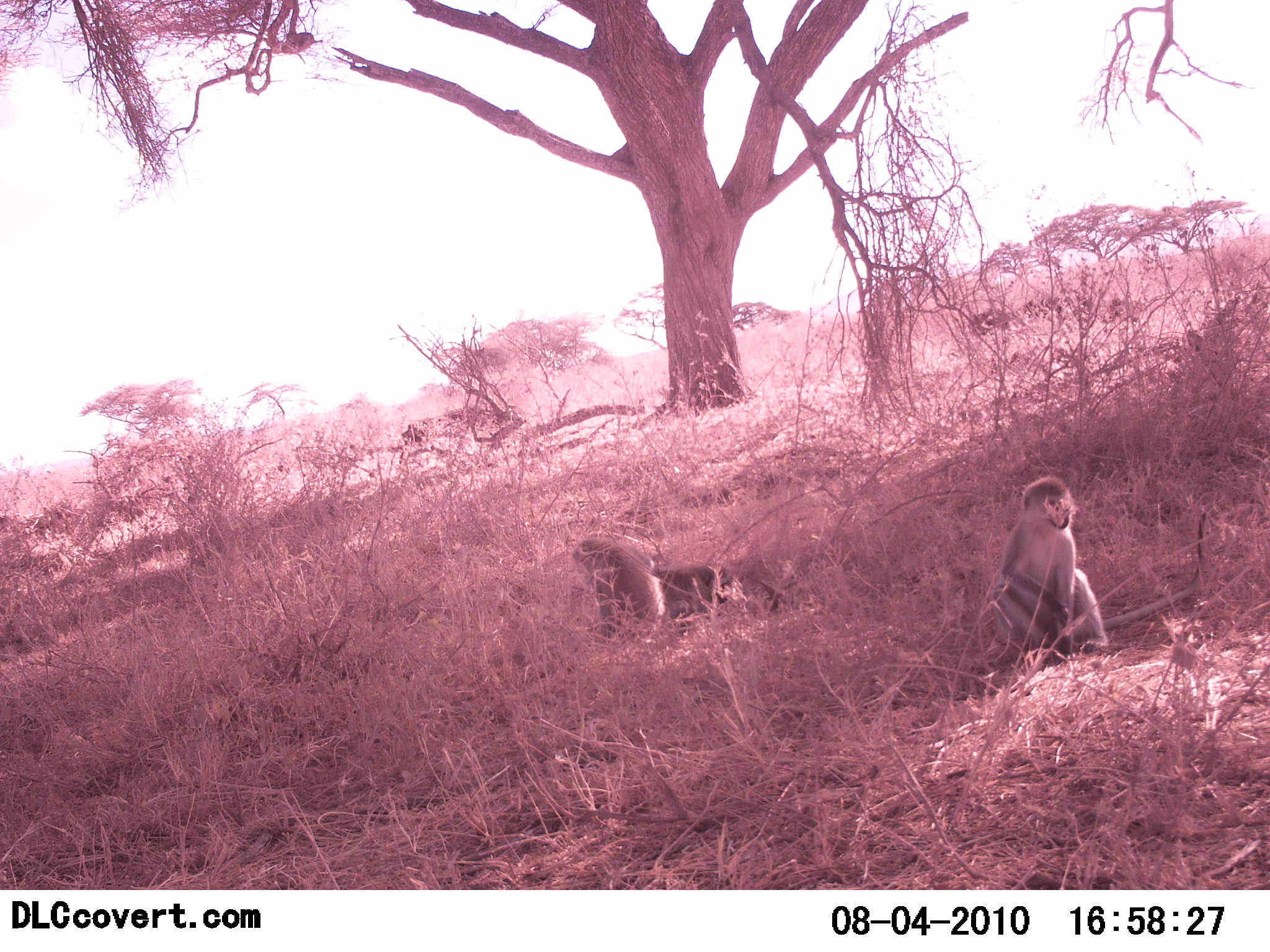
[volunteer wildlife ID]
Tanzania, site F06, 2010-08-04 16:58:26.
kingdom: Animalia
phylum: Chordata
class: Mammalia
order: Primates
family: Cercopithecidae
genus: Chlorocebus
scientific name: Chlorocebus pygerythrus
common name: vervet monkey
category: monkeyvervet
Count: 2.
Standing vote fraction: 36%.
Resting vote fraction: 64%.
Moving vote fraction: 0%.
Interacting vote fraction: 7%.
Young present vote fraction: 7%.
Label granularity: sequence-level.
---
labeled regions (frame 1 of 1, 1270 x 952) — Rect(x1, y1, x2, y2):
animal: Rect(990, 476, 1109, 661)